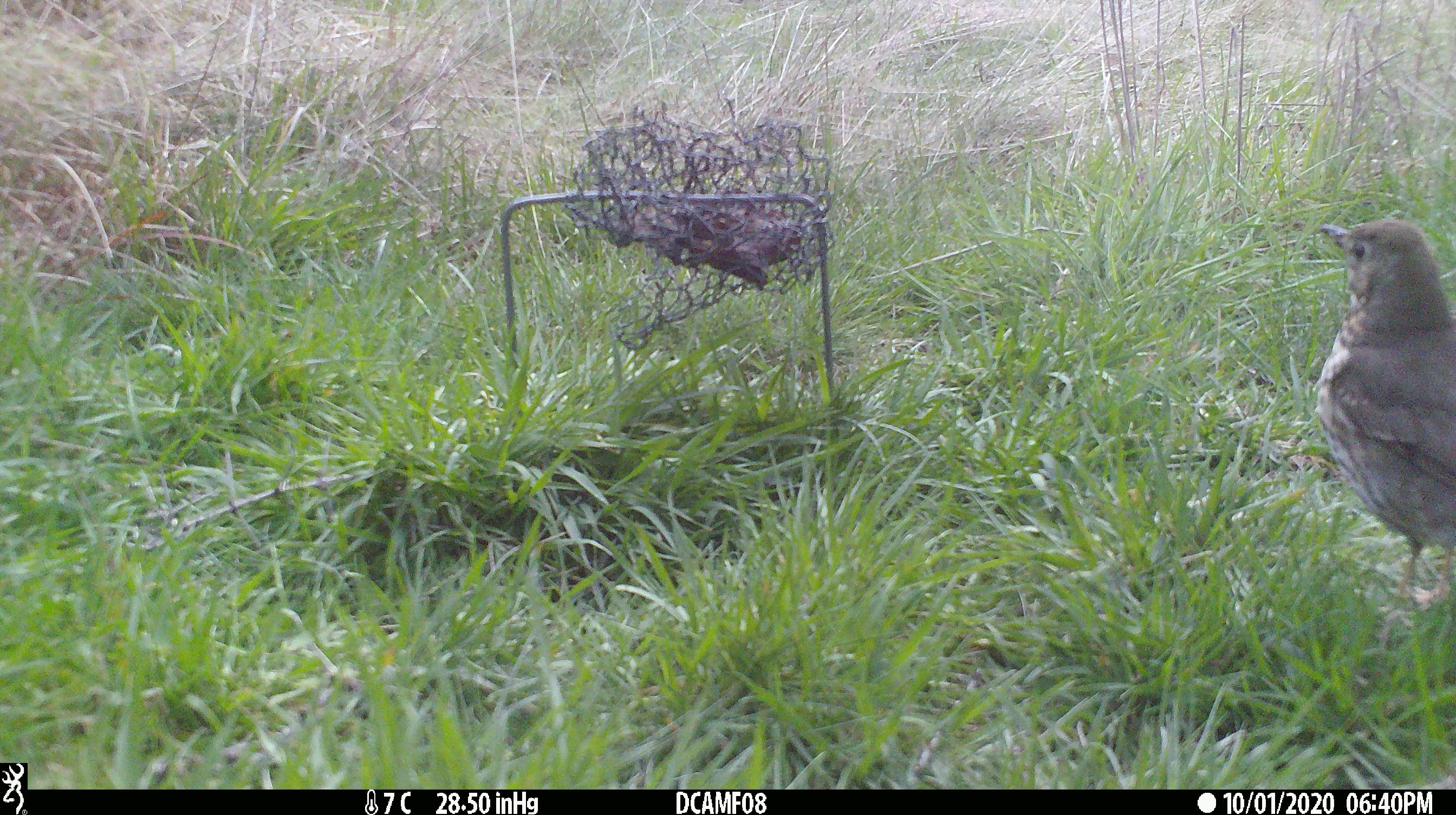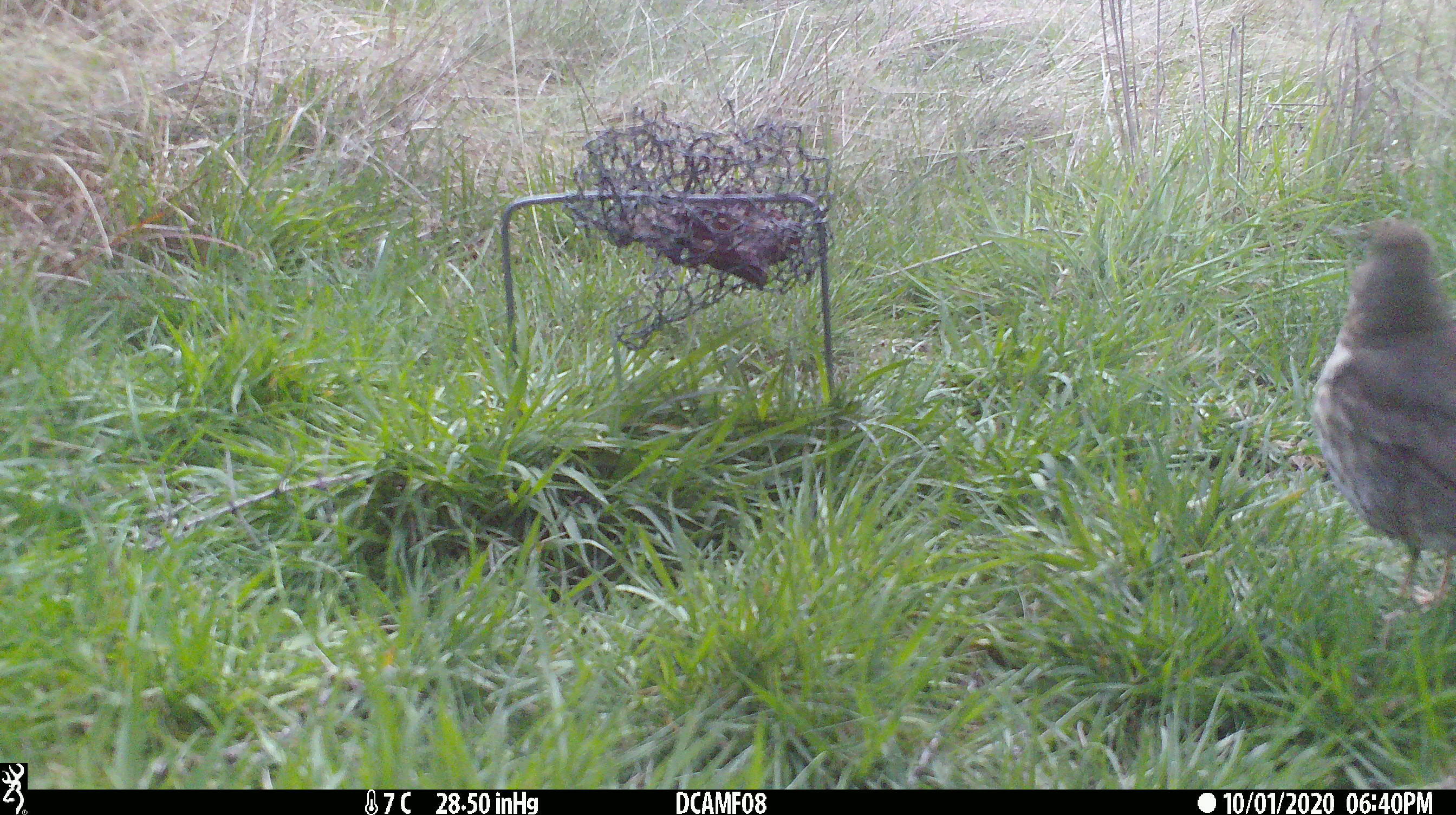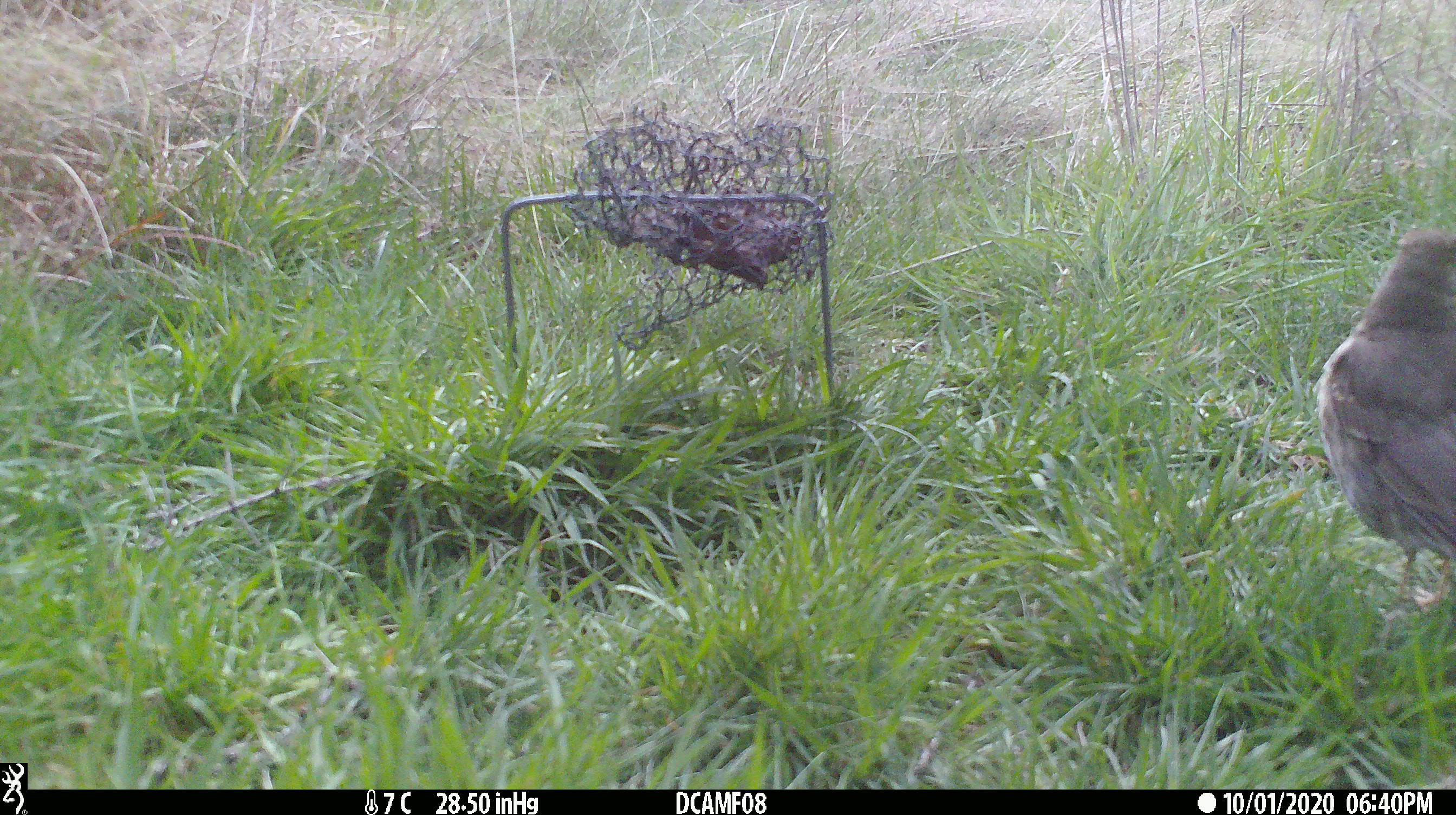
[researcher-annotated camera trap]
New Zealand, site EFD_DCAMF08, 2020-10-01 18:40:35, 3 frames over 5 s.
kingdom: Animalia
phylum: Chordata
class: Aves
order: Passeriformes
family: Turdidae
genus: Turdus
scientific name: Turdus philomelos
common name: song thrush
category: thrush